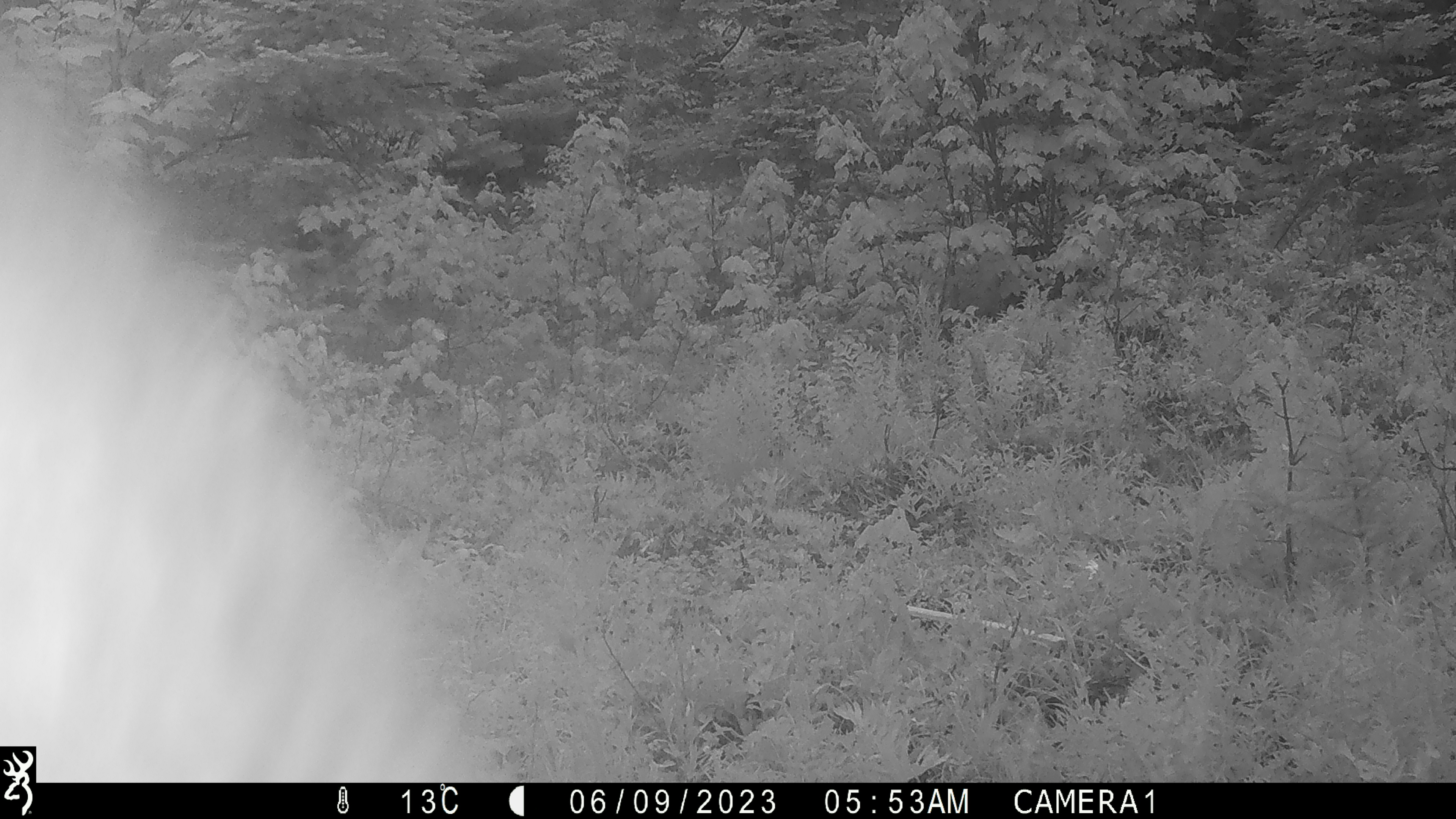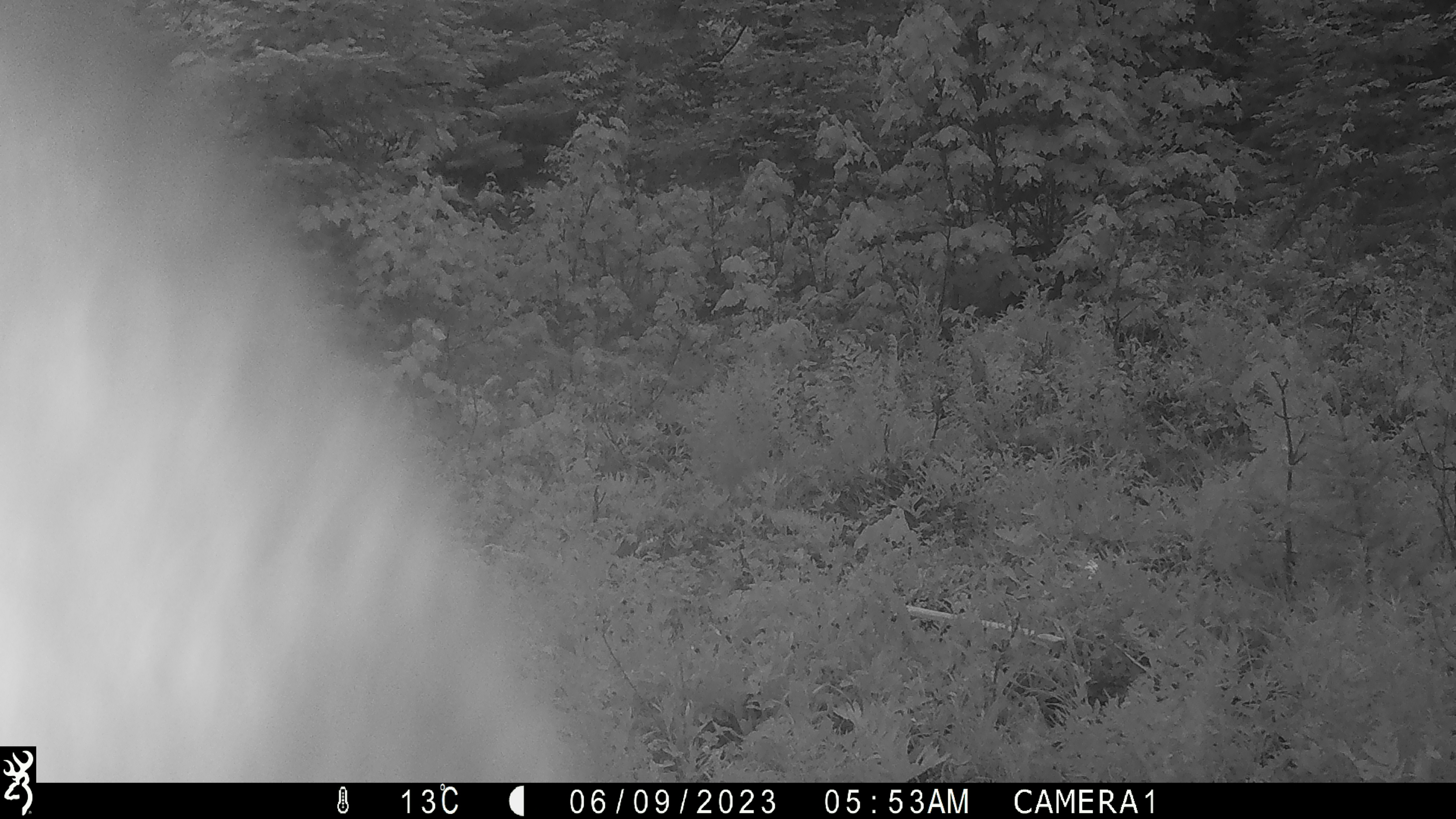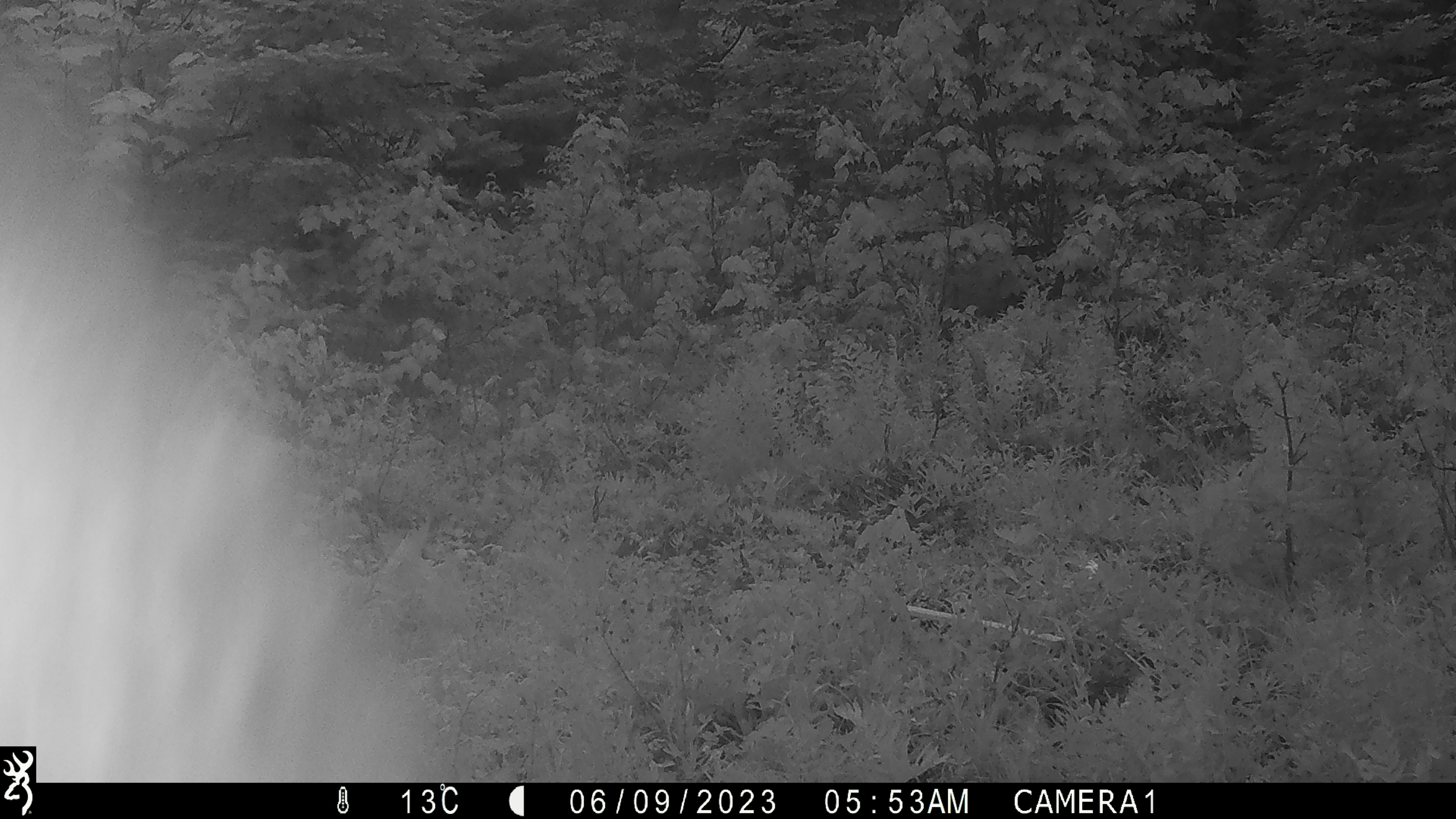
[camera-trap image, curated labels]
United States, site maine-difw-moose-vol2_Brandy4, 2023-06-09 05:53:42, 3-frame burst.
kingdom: Animalia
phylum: Chordata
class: Mammalia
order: Artiodactyla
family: Cervidae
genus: Alces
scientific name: Alces alces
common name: moose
Moose (Alces alces).